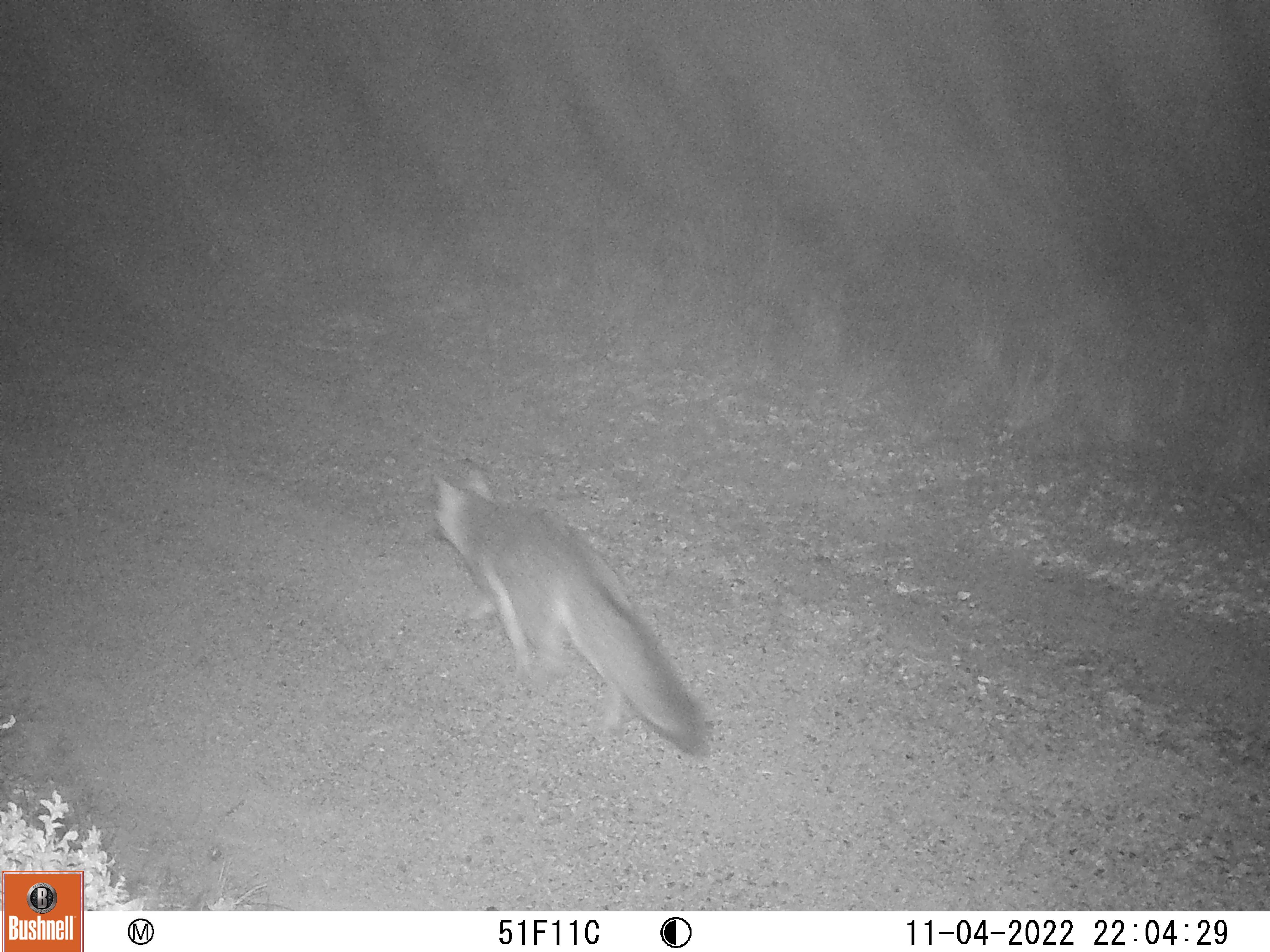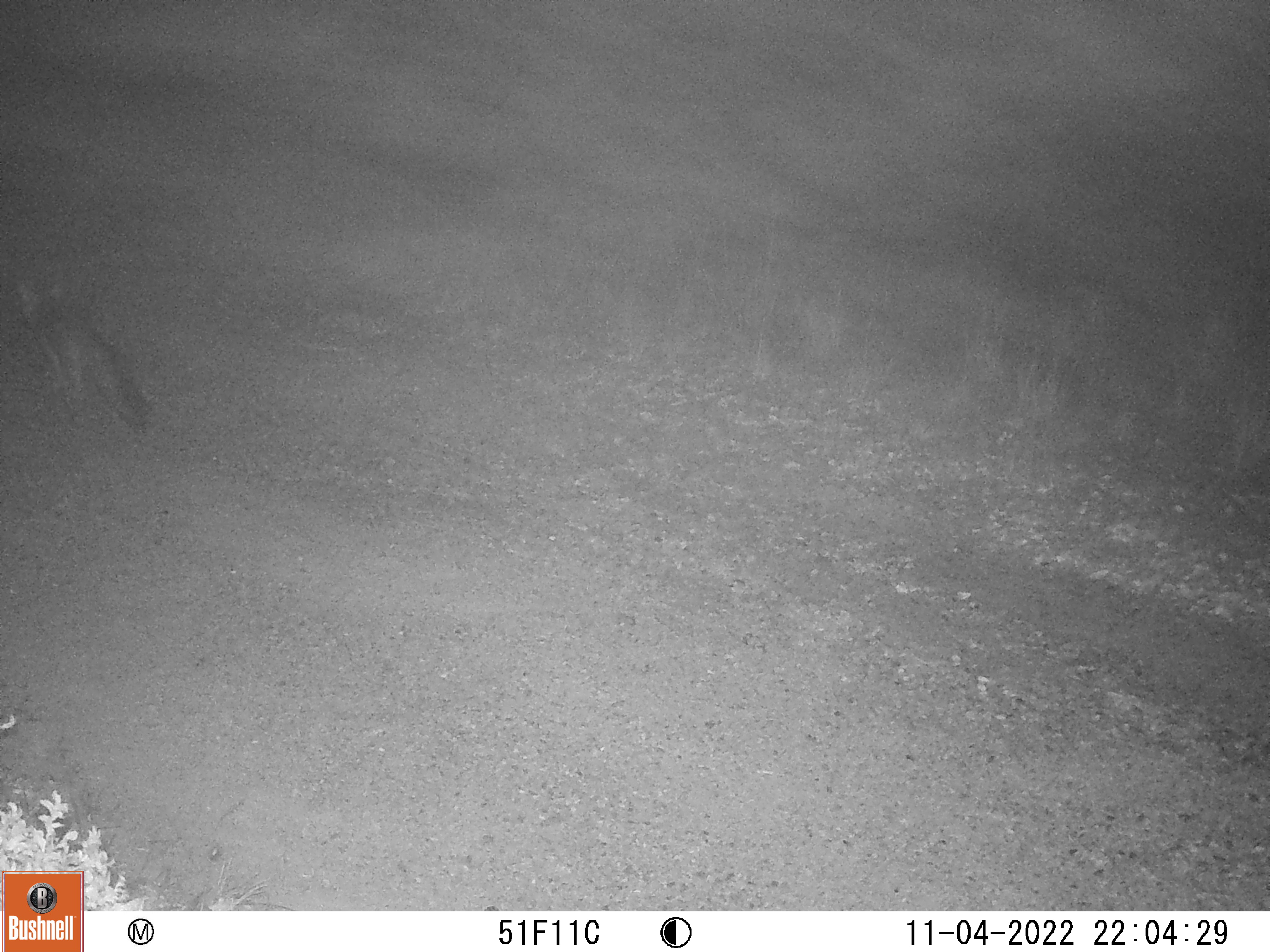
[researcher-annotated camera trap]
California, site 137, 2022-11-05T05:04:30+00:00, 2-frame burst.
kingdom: Animalia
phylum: Chordata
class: Mammalia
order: Carnivora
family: Canidae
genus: Urocyon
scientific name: Urocyon cinereoargenteus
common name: gray fox